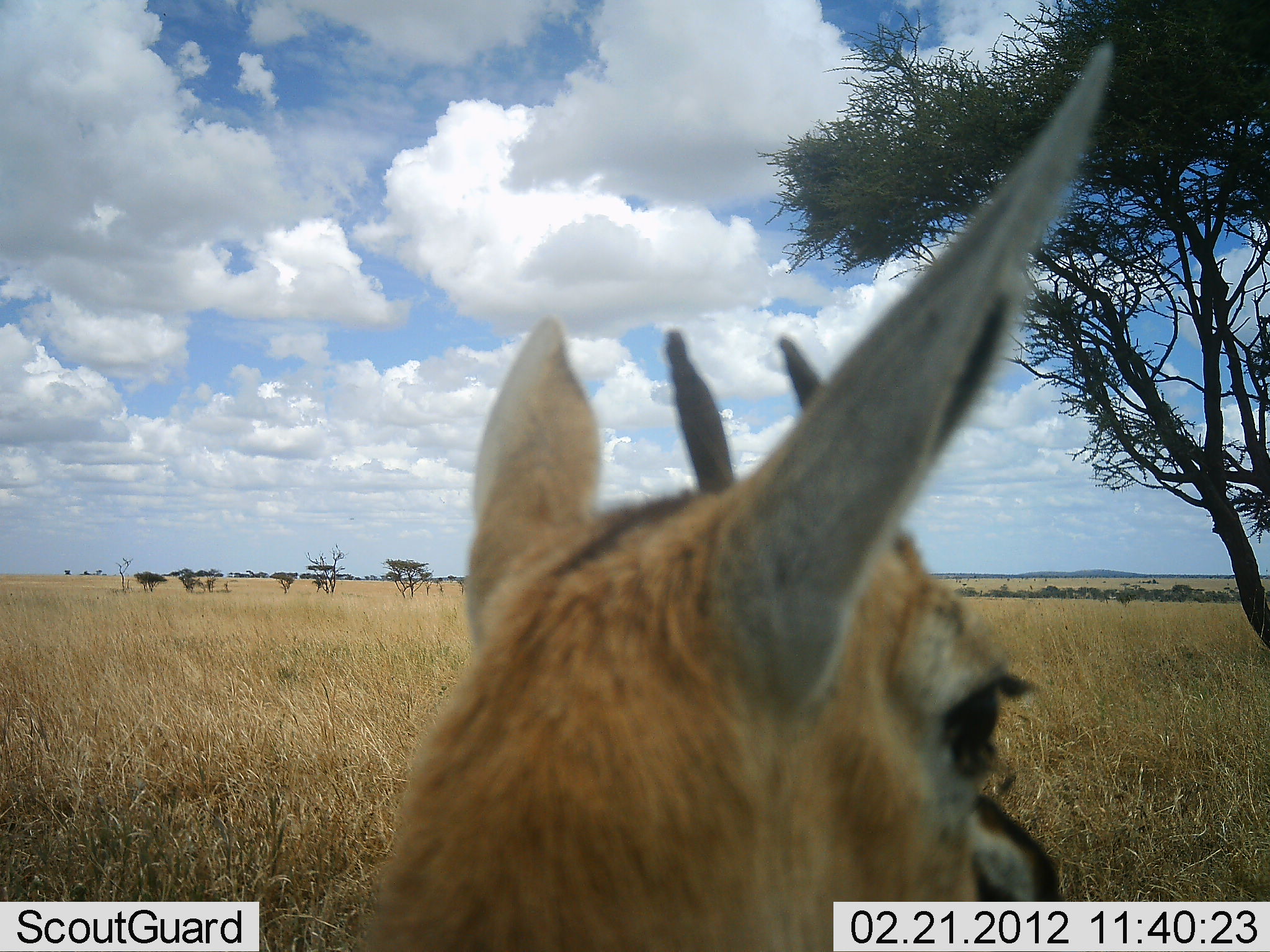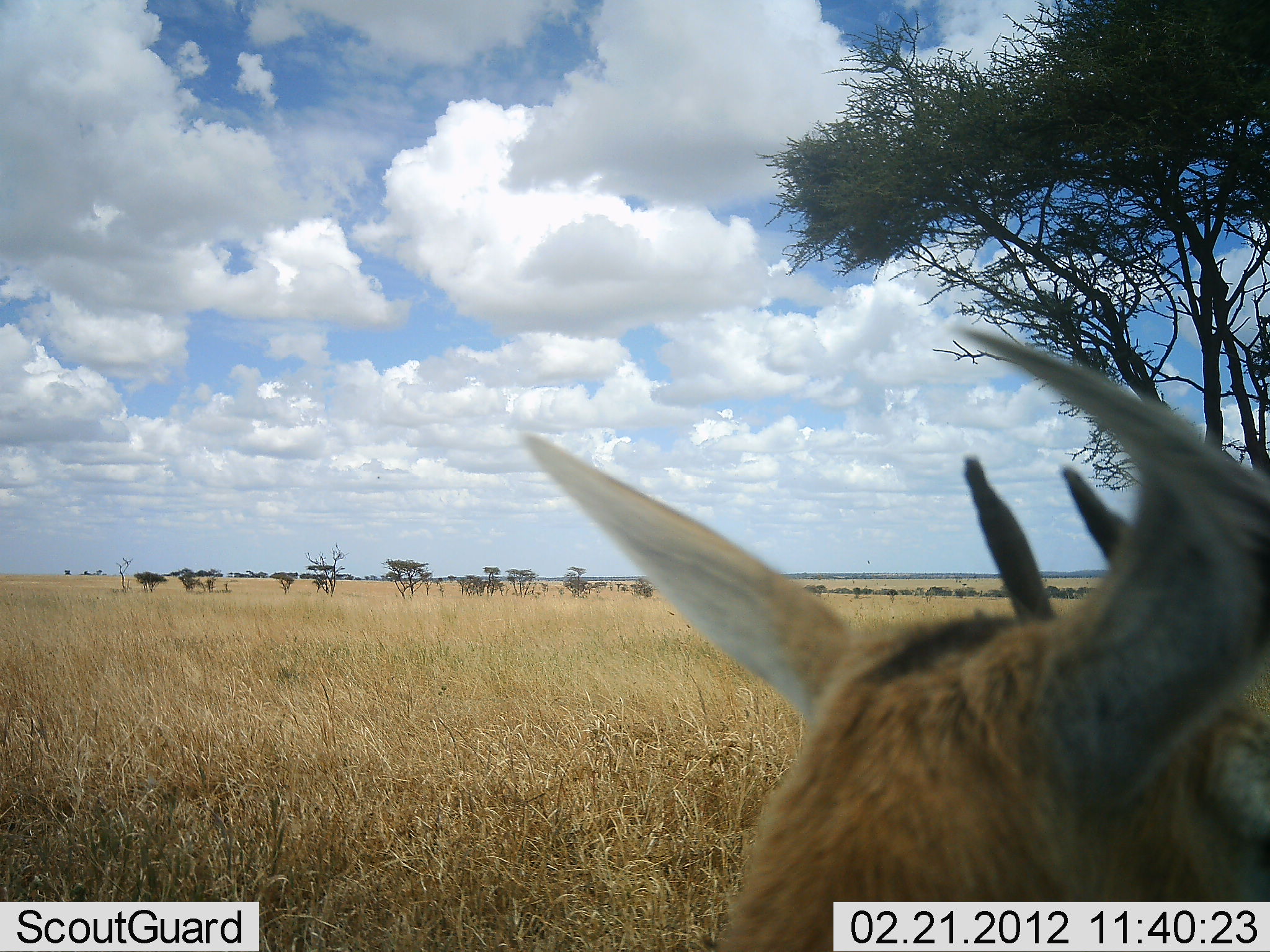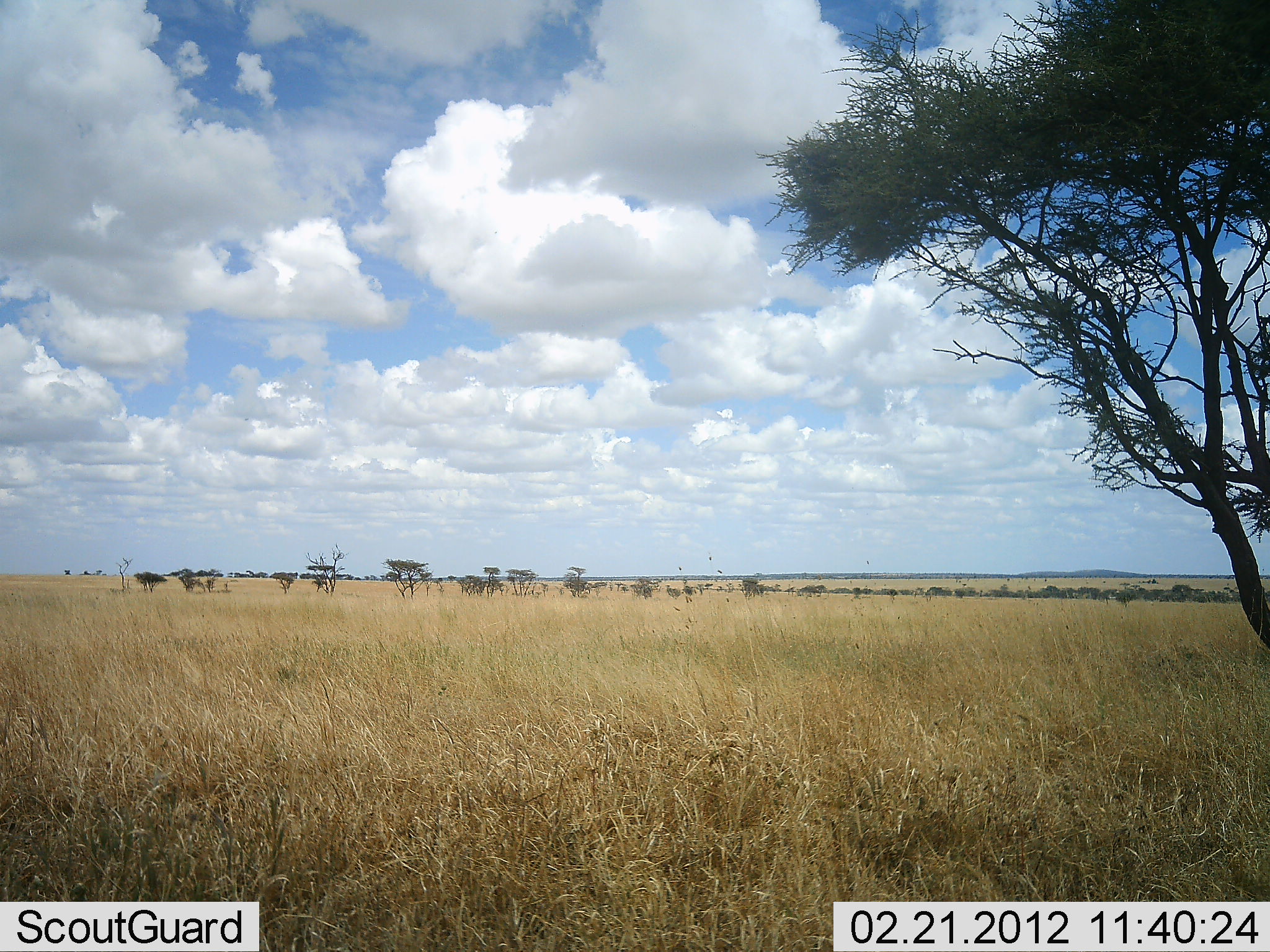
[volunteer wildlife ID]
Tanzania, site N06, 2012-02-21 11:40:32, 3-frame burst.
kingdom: Animalia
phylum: Chordata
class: Mammalia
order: Artiodactyla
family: Bovidae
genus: Eudorcas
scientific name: Eudorcas thomsonii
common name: thomson's gazelle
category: gazellethomsons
Gazellethomsons (thomson's gazelle) (Eudorcas thomsonii), count 1. Behavior (volunteer vote fractions): standing 52%, resting 10%, moving 38%, interacting 0%. Young present (vote fraction): 0%. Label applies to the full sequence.